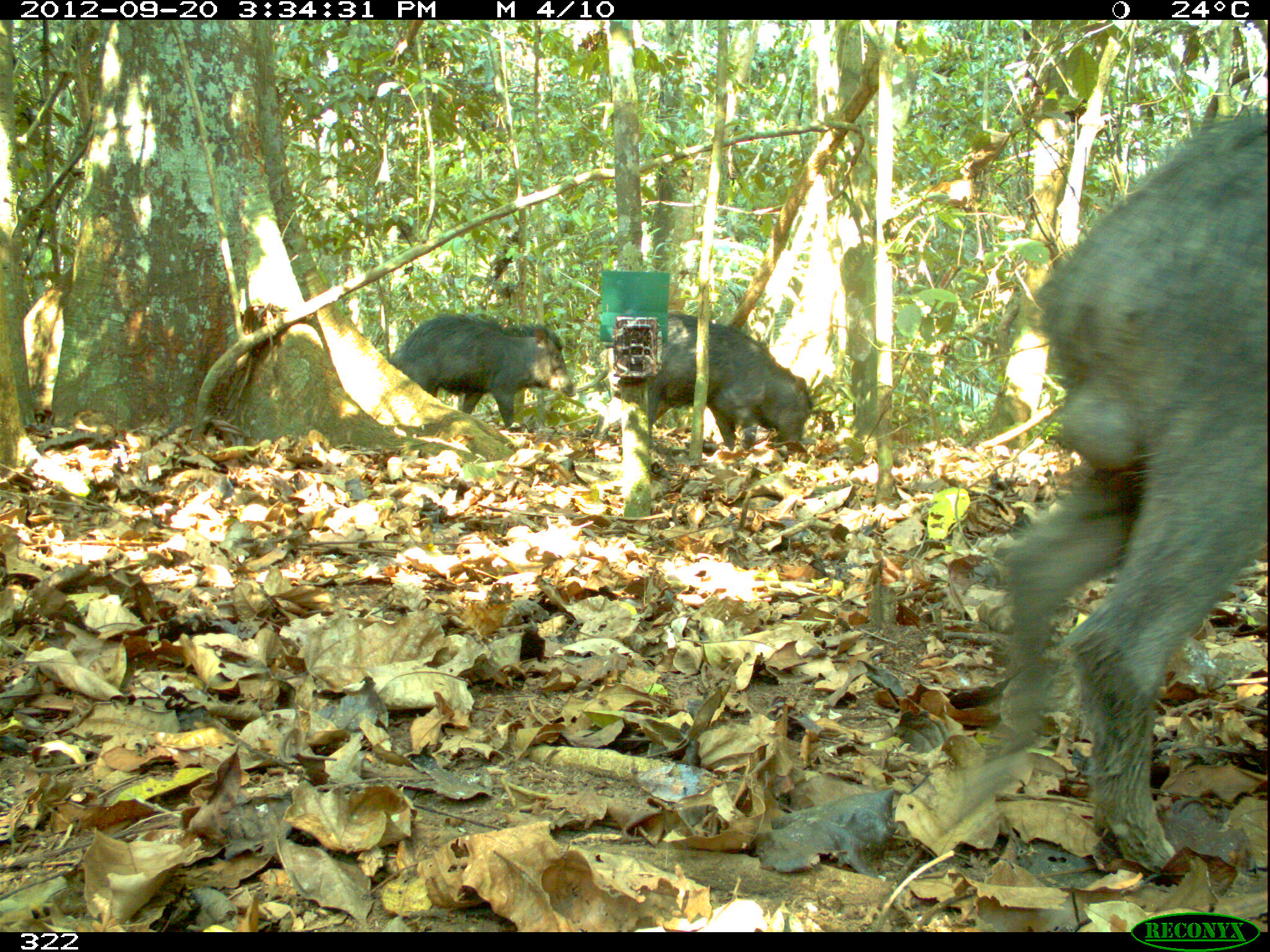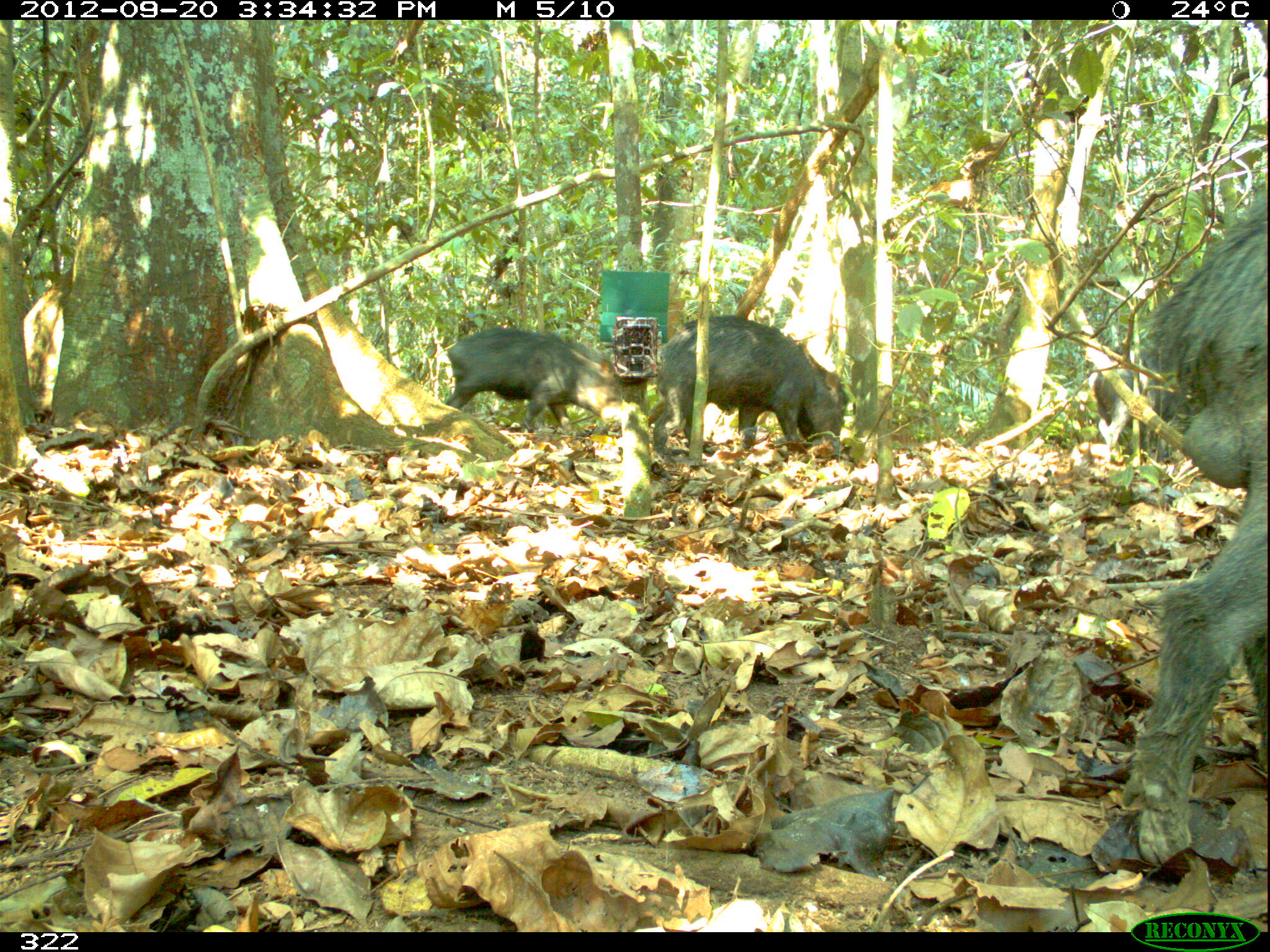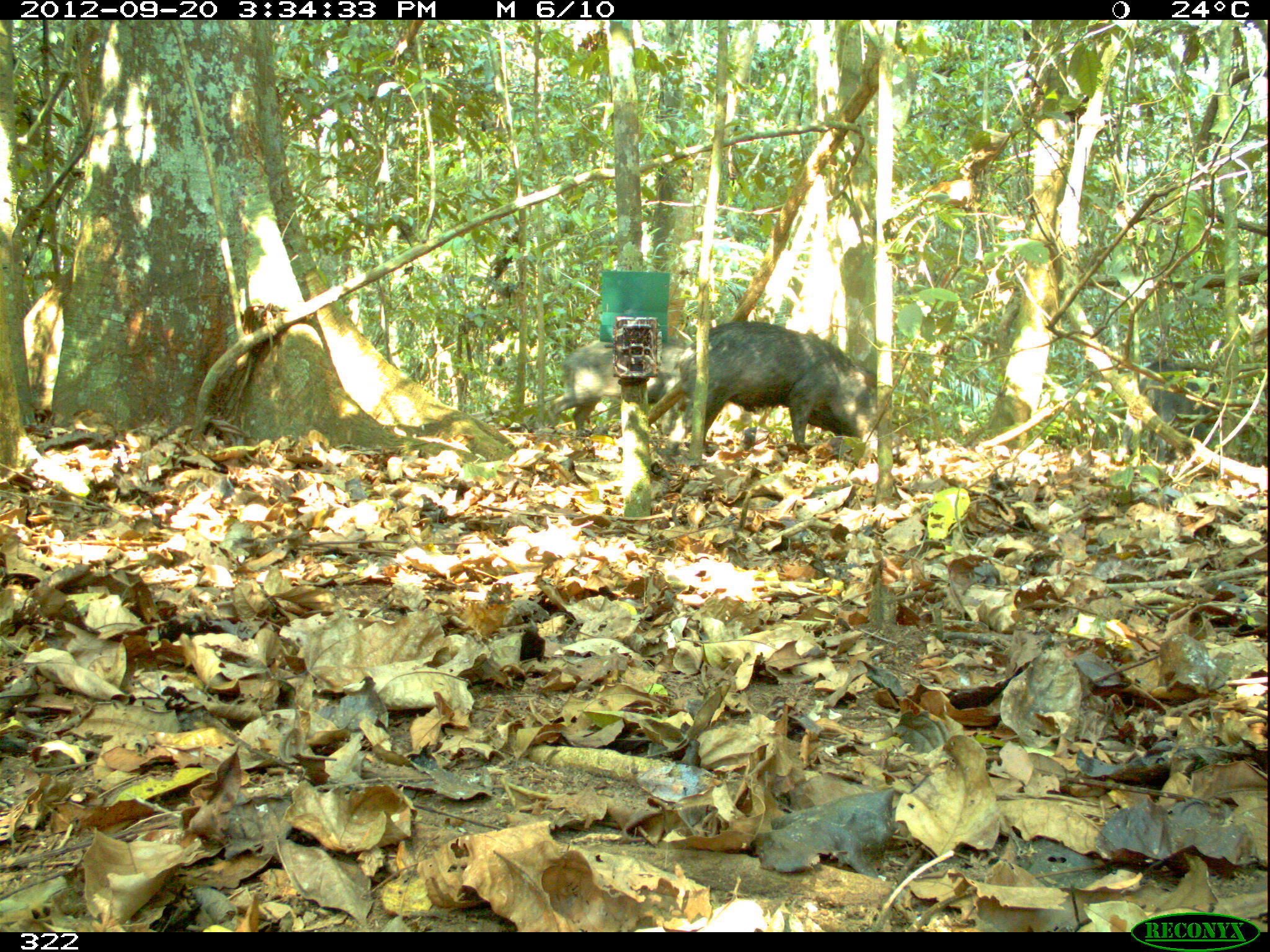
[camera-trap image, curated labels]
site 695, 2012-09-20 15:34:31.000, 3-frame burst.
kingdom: Animalia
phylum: Chordata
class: Mammalia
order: Artiodactyla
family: Tayassuidae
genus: Tayassu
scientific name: Tayassu pecari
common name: white-lipped peccary